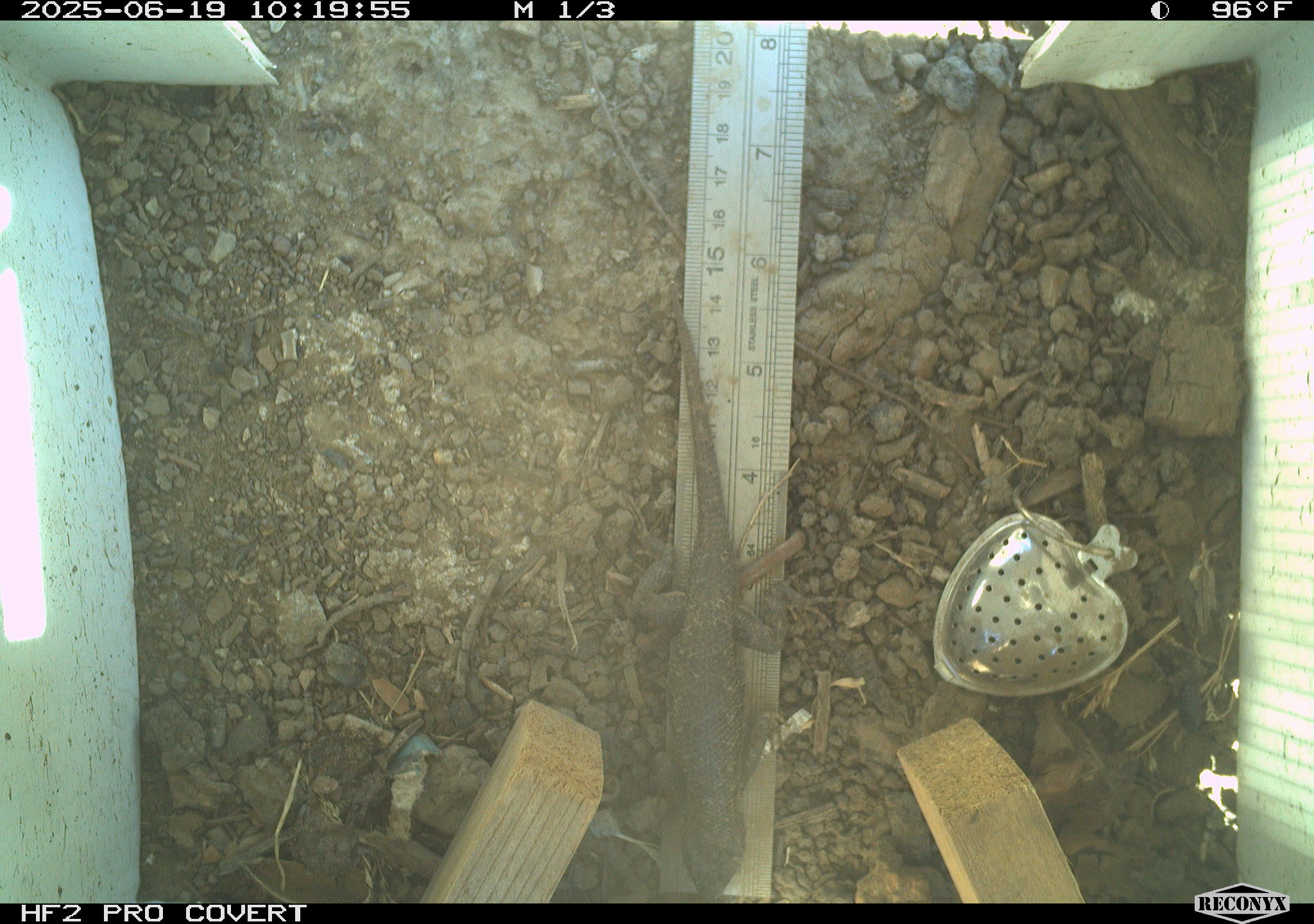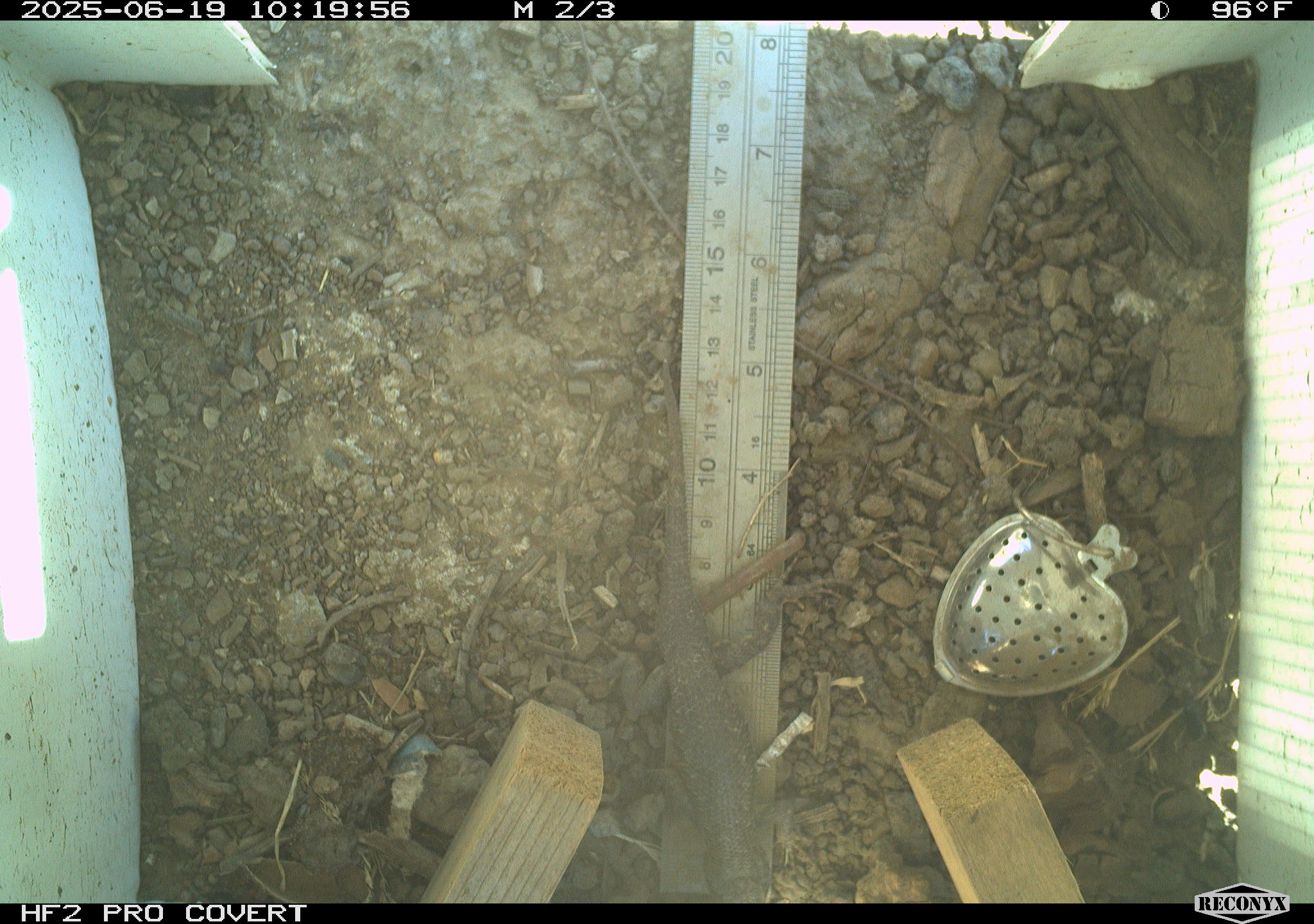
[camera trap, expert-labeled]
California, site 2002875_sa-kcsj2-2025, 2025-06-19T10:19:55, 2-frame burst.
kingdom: Animalia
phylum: Chordata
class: Reptilia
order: Squamata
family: Phrynosomatidae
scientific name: Phrynosomatidae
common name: north american spiny lizards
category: sceloporus/uta species